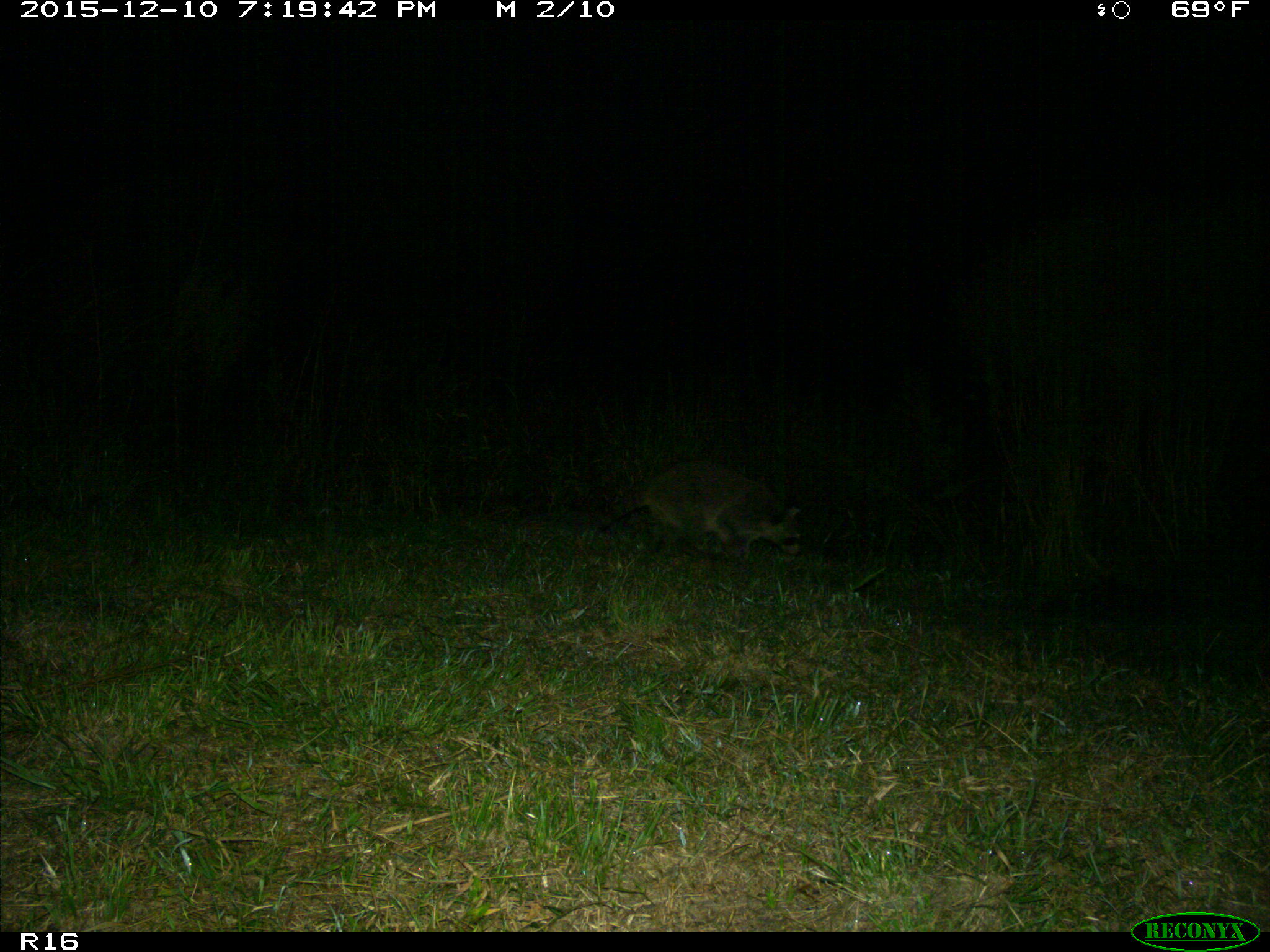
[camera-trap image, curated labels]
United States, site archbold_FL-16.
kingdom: Animalia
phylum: Chordata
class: Mammalia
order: Carnivora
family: Procyonidae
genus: Procyon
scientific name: Procyon lotor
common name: common raccoon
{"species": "Procyon lotor (common raccoon)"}